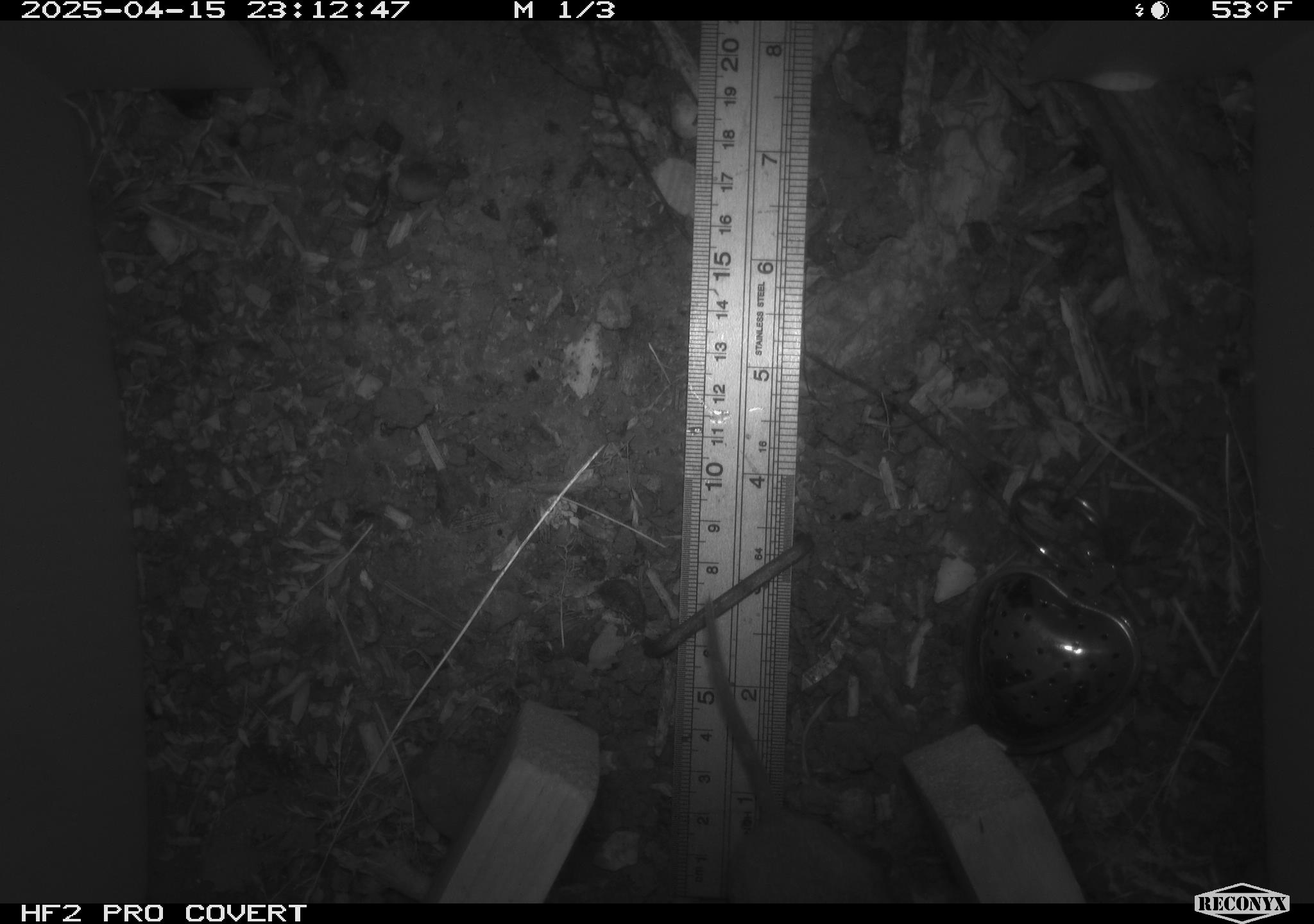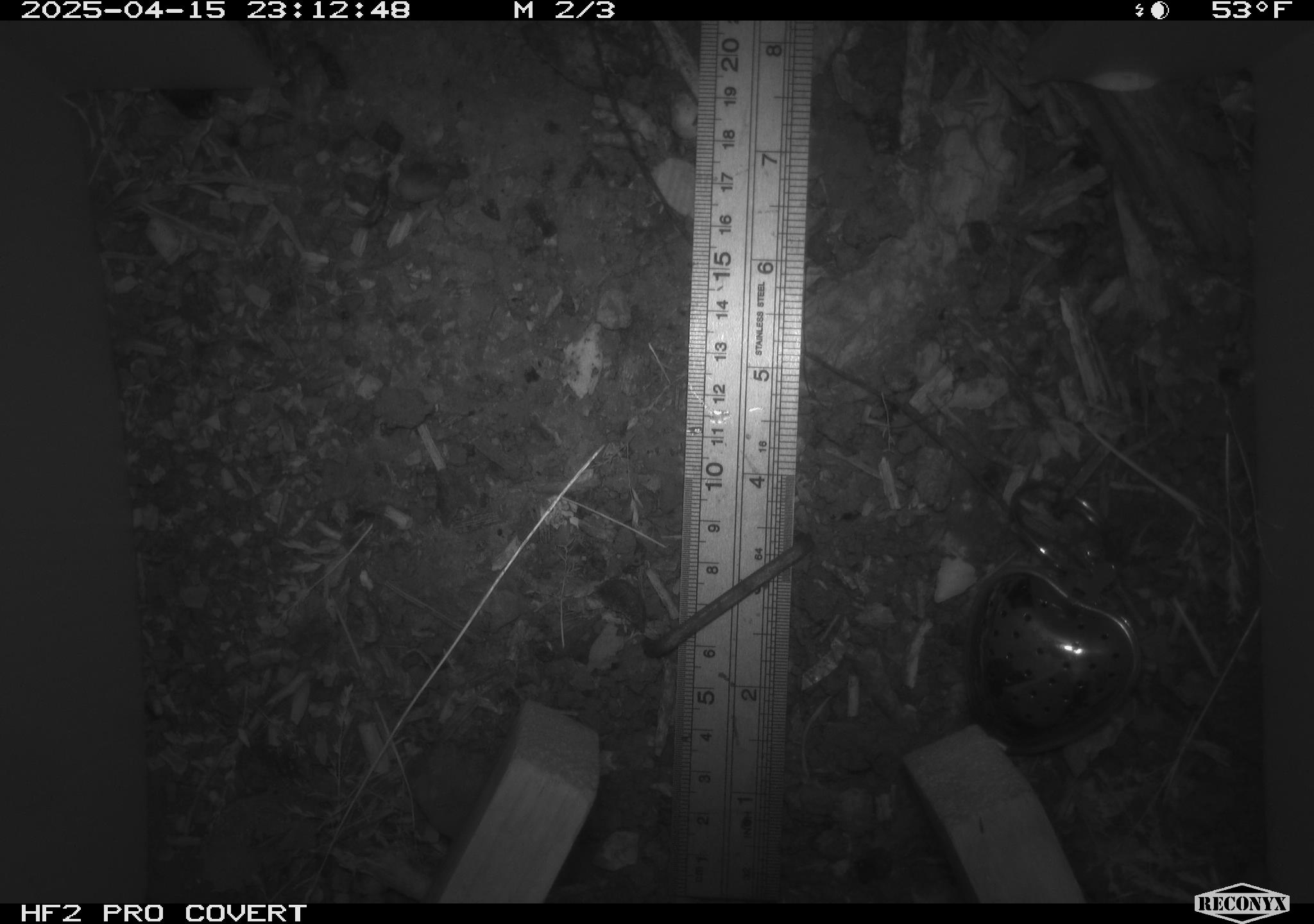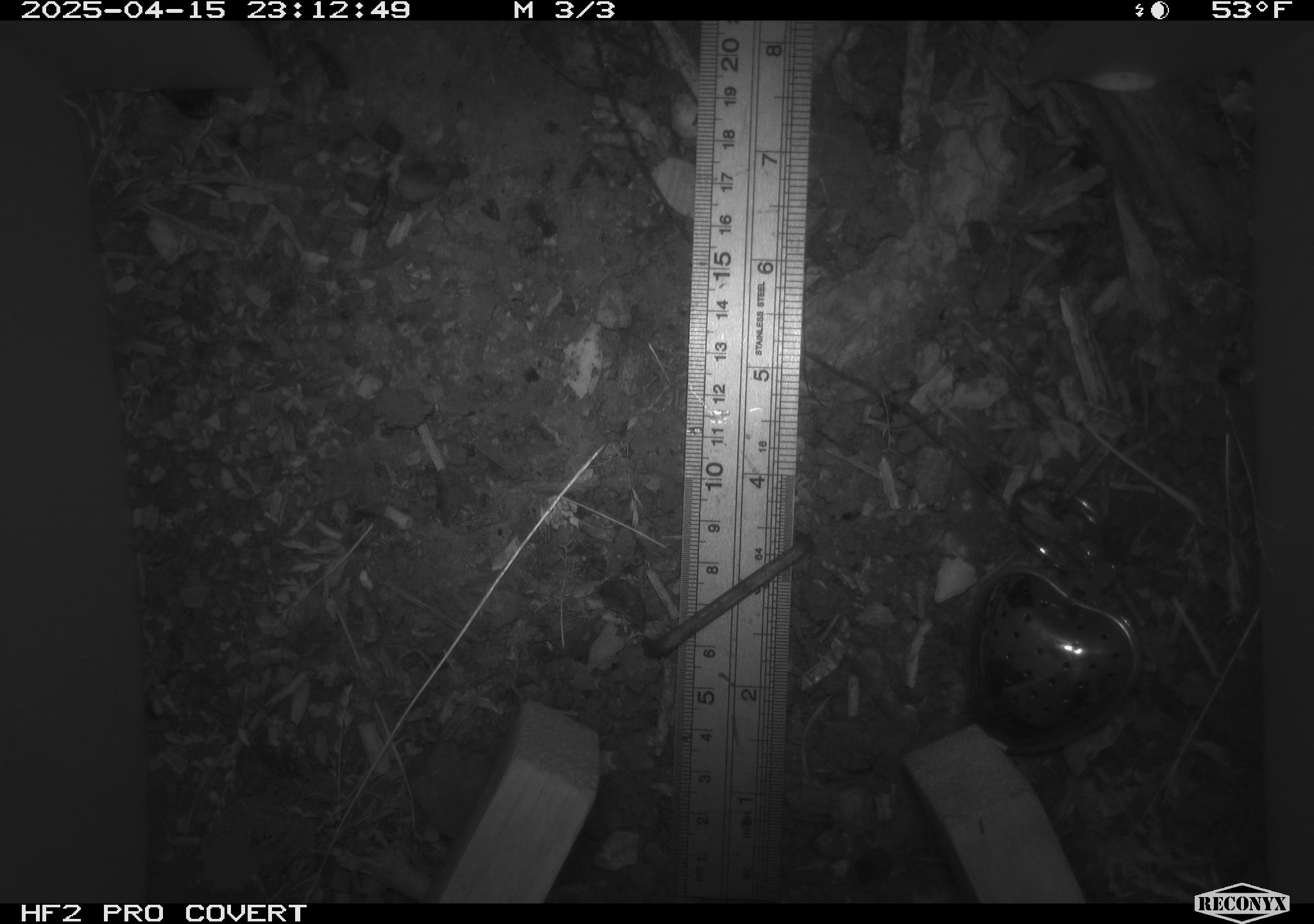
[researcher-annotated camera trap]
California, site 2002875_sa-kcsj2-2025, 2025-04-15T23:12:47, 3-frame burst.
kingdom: Animalia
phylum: Chordata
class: Mammalia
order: Rodentia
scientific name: Rodentia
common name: rodent